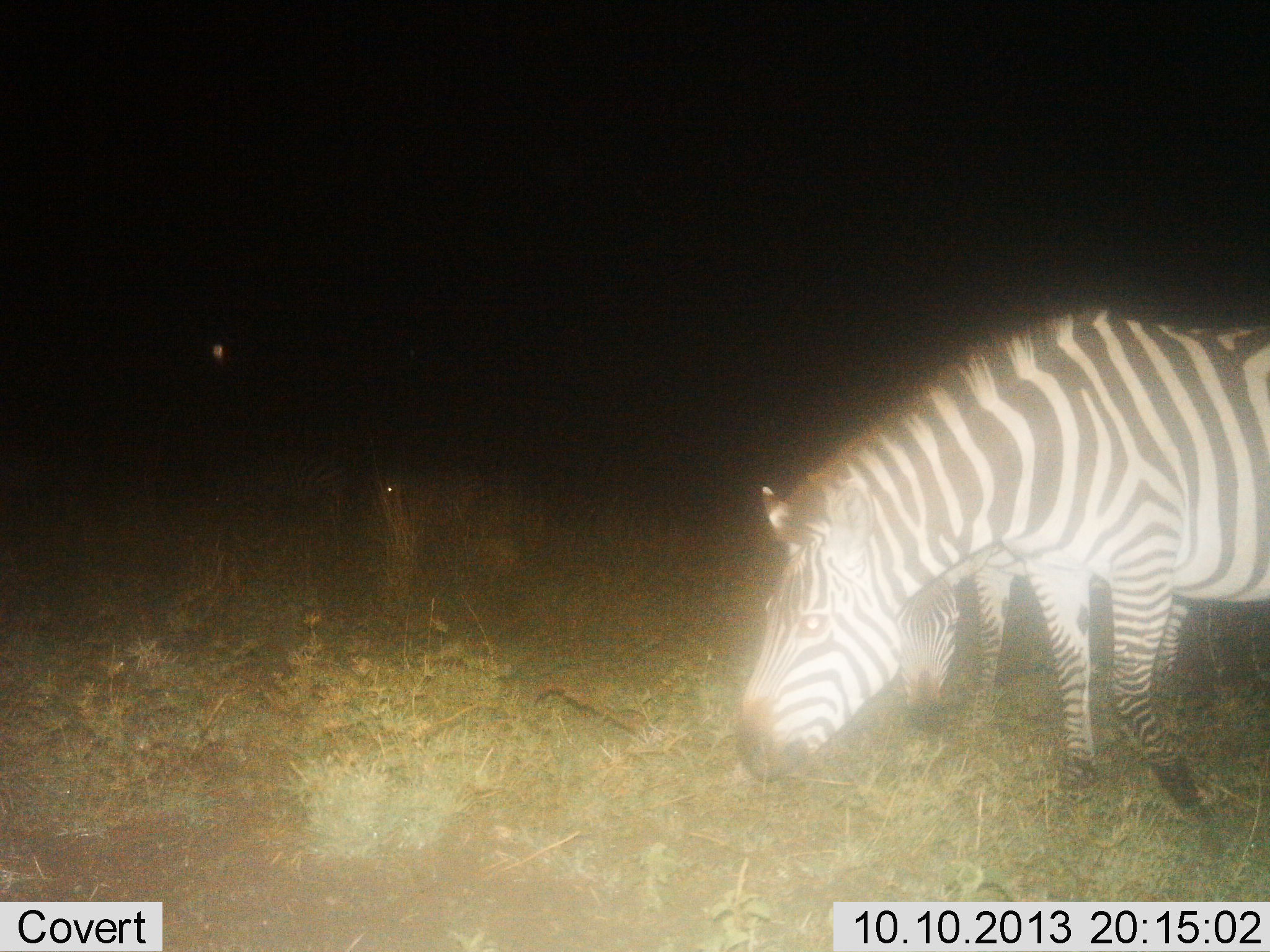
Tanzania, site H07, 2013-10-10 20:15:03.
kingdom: Animalia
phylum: Chordata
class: Mammalia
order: Perissodactyla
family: Equidae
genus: Equus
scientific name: Equus quagga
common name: plains zebra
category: zebra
Zebra (plains zebra) (Equus quagga), count 2. Behavior (volunteer vote fractions): standing 45%, resting 0%, moving 5%, interacting 0%. Young present (vote fraction): 5%. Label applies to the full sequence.